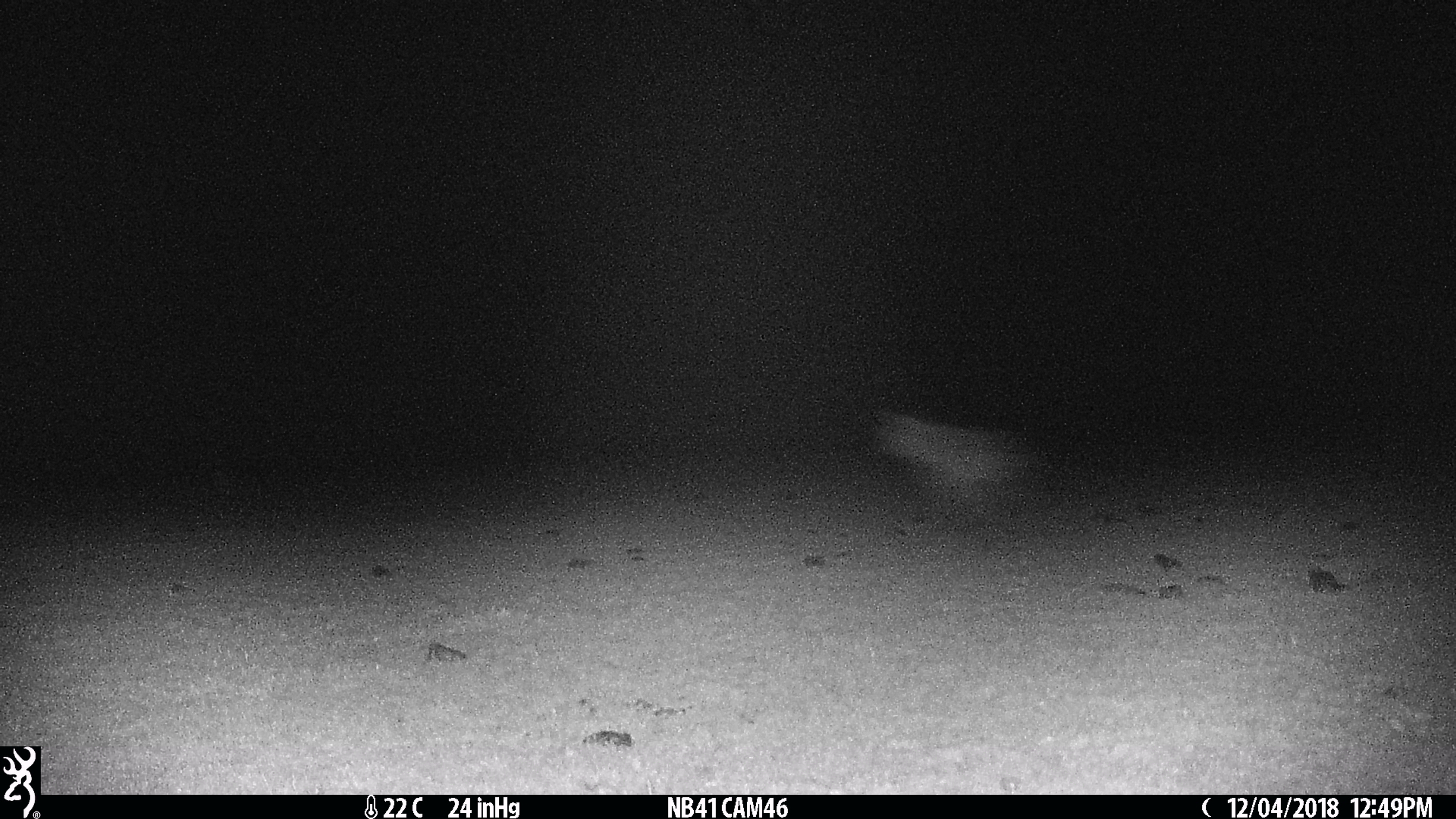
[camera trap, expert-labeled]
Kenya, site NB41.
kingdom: Animalia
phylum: Chordata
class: Mammalia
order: Carnivora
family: Hyaenidae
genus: Crocuta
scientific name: Crocuta crocuta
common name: spotted hyena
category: hyena spotted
Hyena spotted (spotted hyena) (Crocuta crocuta).